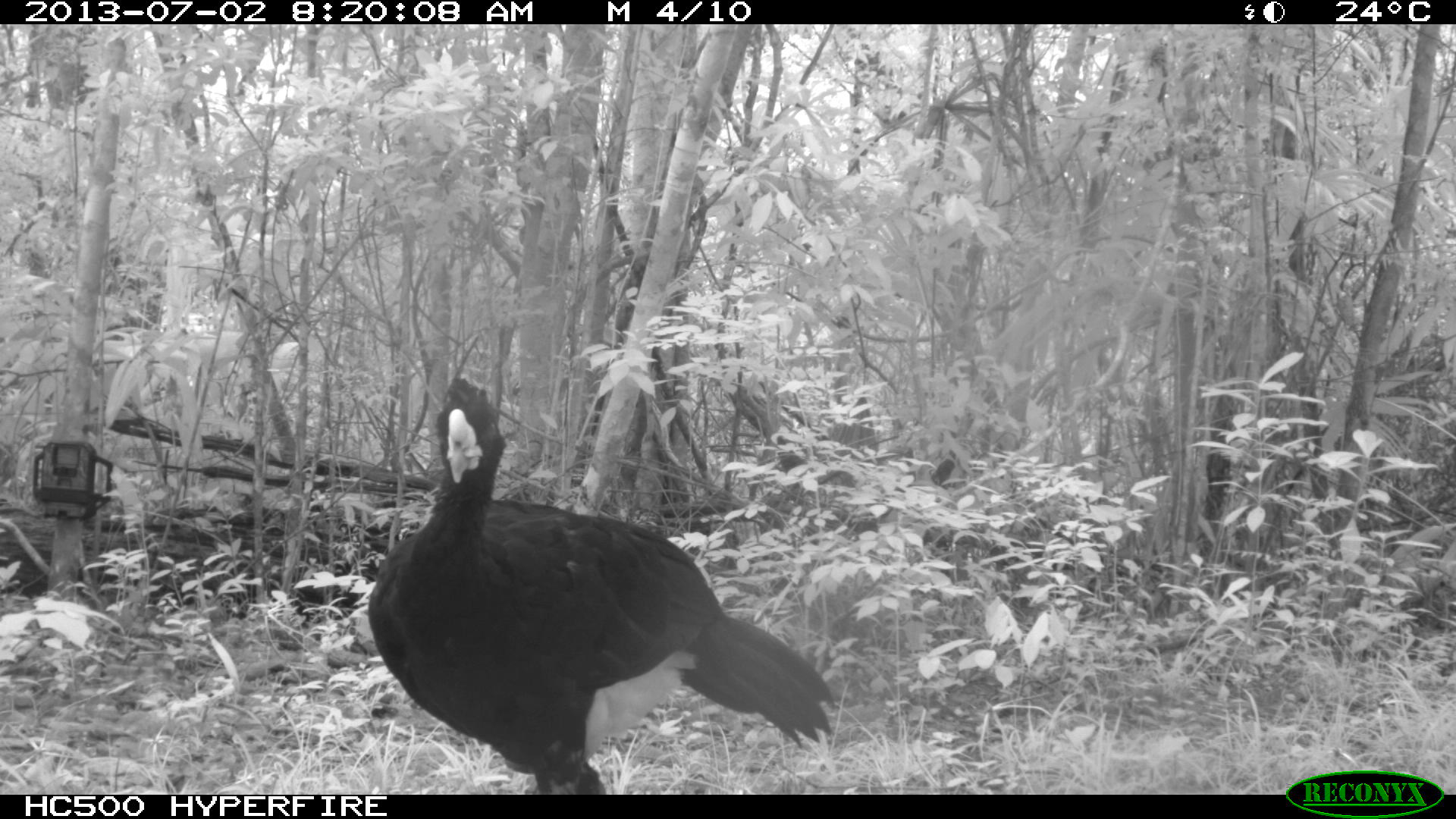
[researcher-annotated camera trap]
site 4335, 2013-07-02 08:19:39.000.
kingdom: Animalia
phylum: Chordata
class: Aves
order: Galliformes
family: Cracidae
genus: Crax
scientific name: Crax rubra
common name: great curassow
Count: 1.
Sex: male.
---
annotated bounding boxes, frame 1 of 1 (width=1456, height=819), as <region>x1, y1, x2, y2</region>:
crax rubra: <region>365, 376, 835, 793</region>